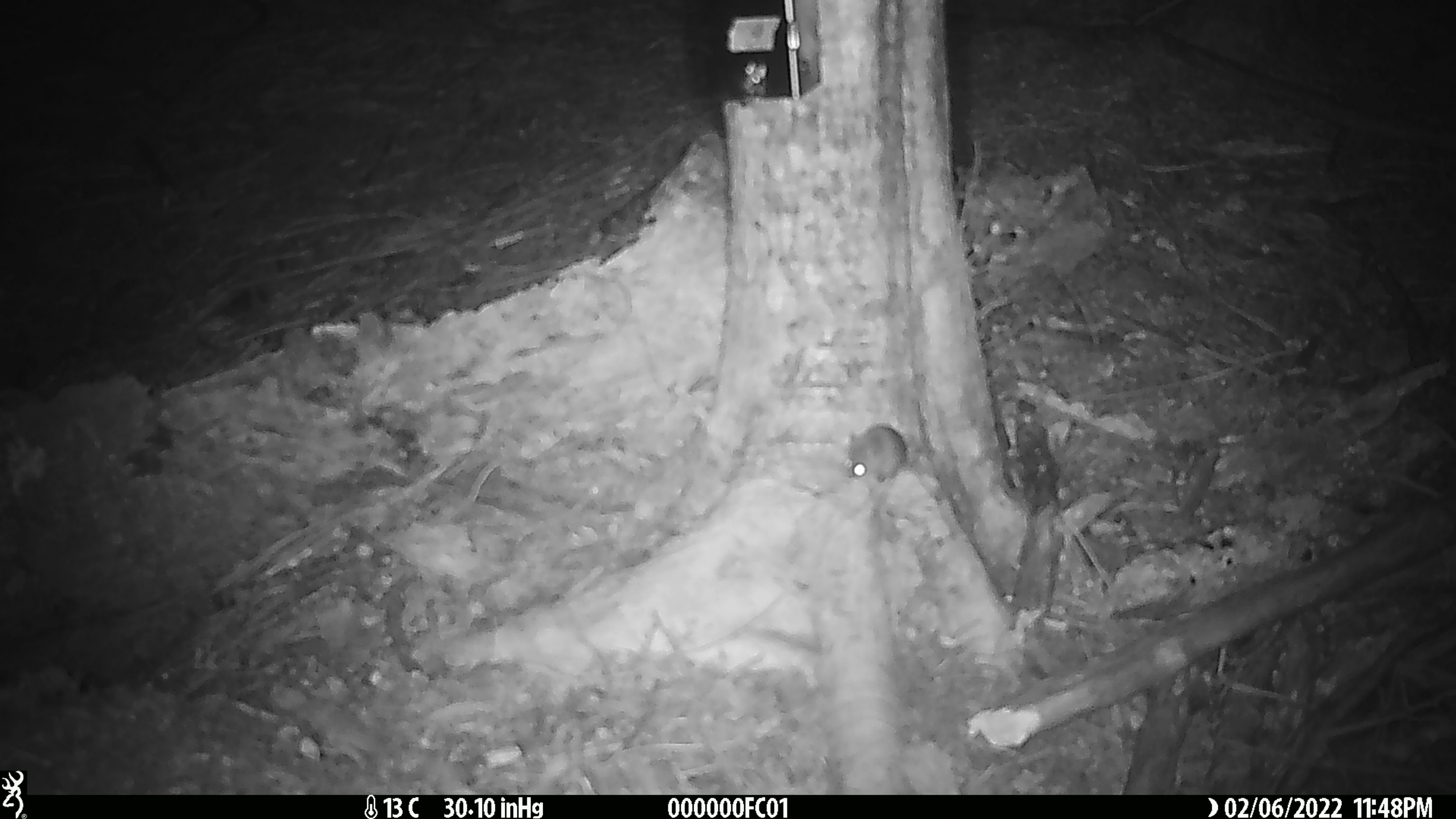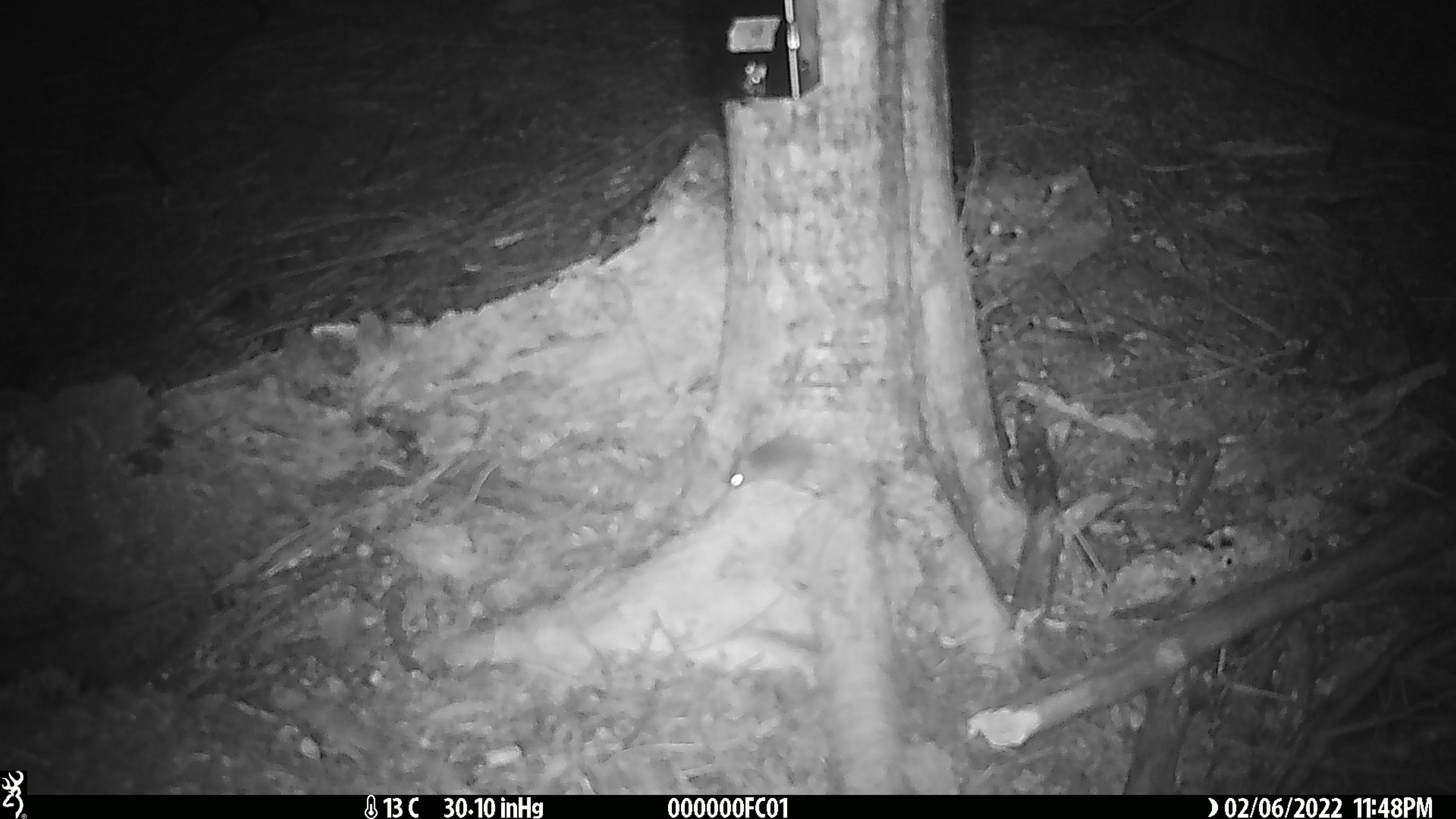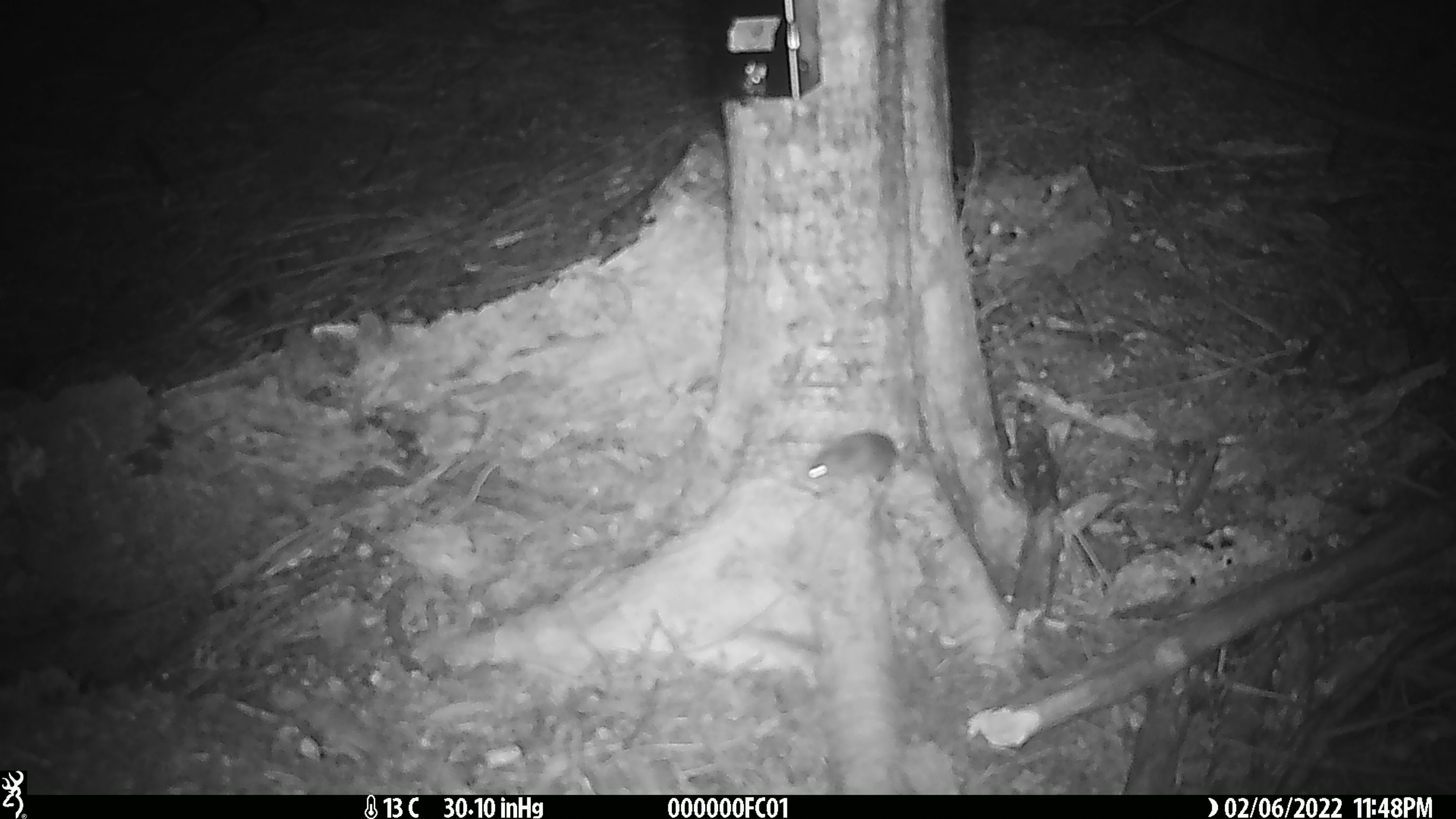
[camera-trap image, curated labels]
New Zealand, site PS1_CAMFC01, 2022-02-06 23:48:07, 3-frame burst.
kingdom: Animalia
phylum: Chordata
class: Mammalia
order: Rodentia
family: Muridae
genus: Mus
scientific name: Mus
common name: mouse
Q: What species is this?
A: Mouse (Mus).